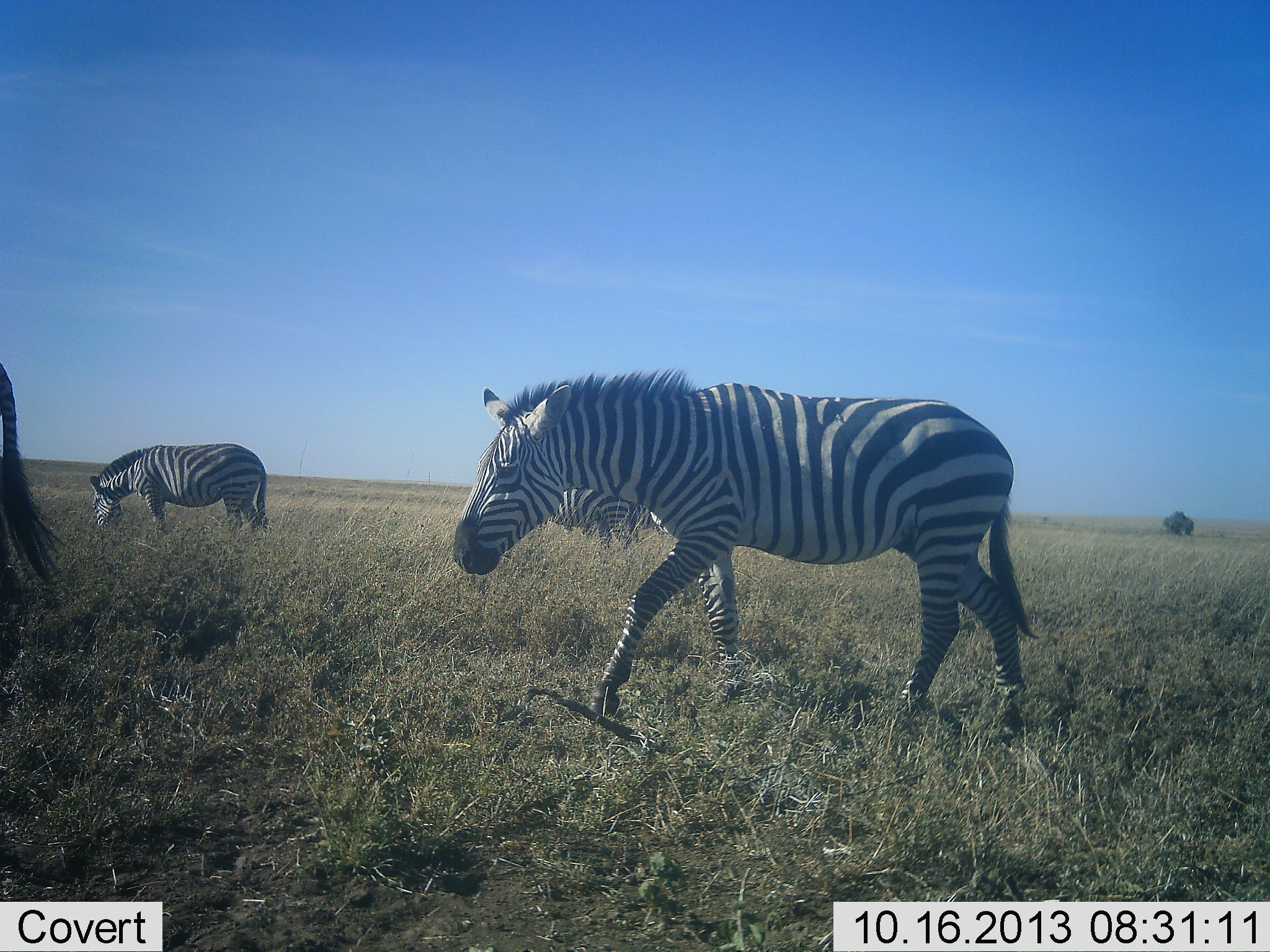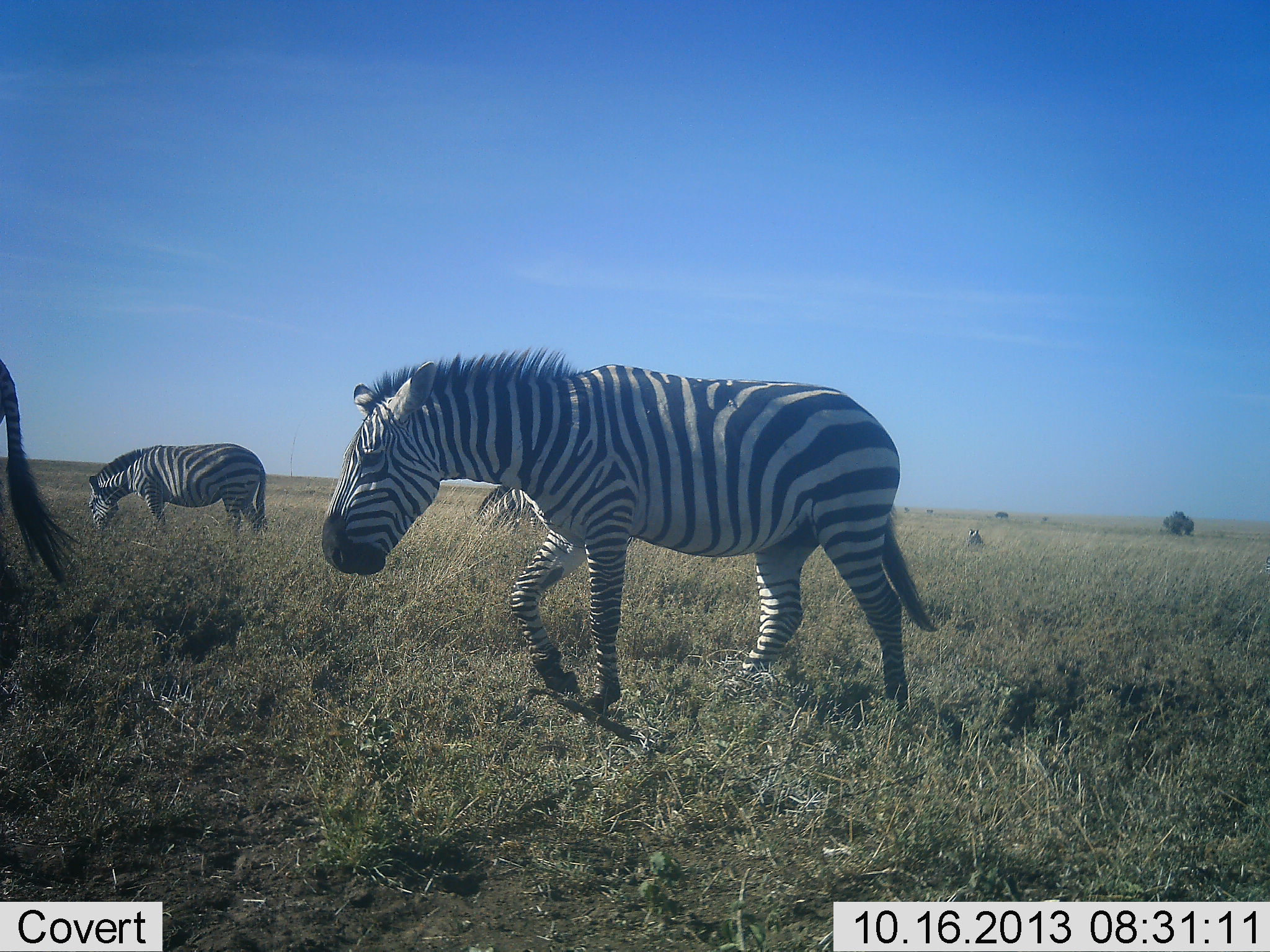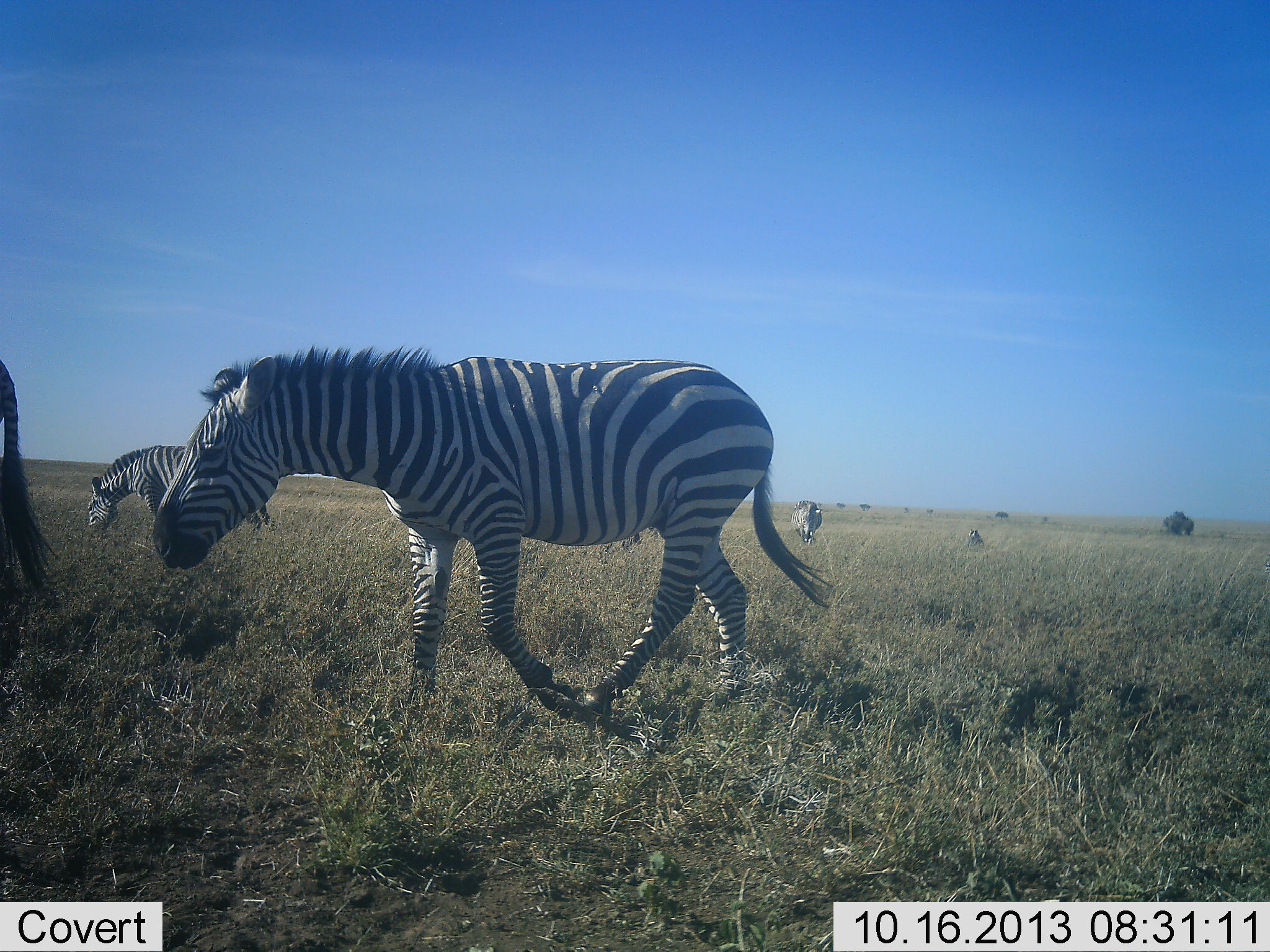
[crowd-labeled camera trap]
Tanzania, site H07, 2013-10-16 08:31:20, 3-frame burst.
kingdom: Animalia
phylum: Chordata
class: Mammalia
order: Perissodactyla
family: Equidae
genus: Equus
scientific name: Equus quagga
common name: plains zebra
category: zebra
Zebra (plains zebra) (Equus quagga), count 5. Behavior (volunteer vote fractions): standing 40%, resting 10%, moving 100%, interacting 0%. Young present (vote fraction): 0%. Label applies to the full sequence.